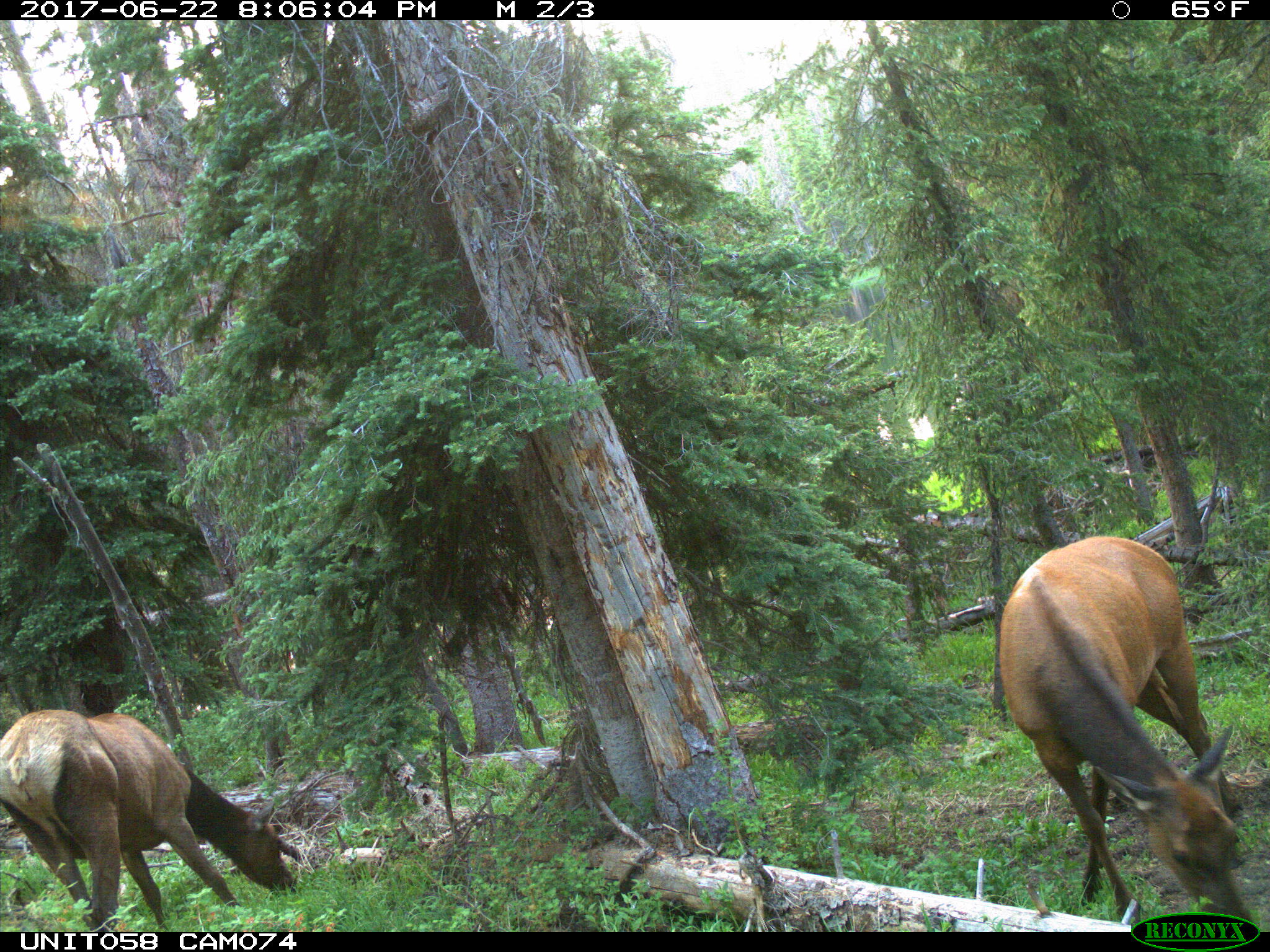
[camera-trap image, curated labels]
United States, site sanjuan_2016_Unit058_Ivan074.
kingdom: Animalia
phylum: Chordata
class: Mammalia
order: Artiodactyla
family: Cervidae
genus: Cervus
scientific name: Cervus elaphus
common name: red deer